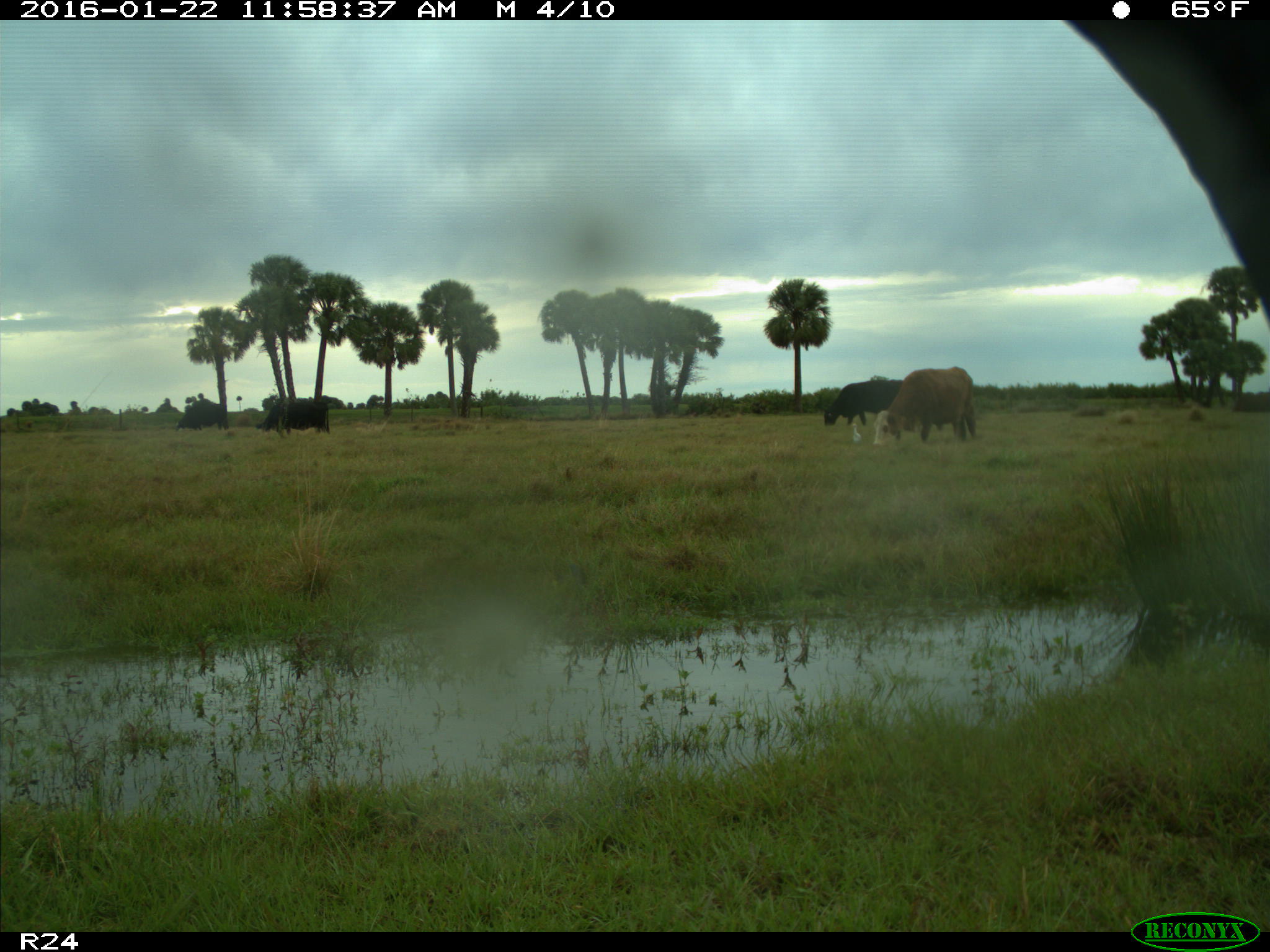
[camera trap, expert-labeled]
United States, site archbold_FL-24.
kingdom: Animalia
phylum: Chordata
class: Mammalia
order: Artiodactyla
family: Bovidae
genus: Bos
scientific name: Bos taurus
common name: domestic cow